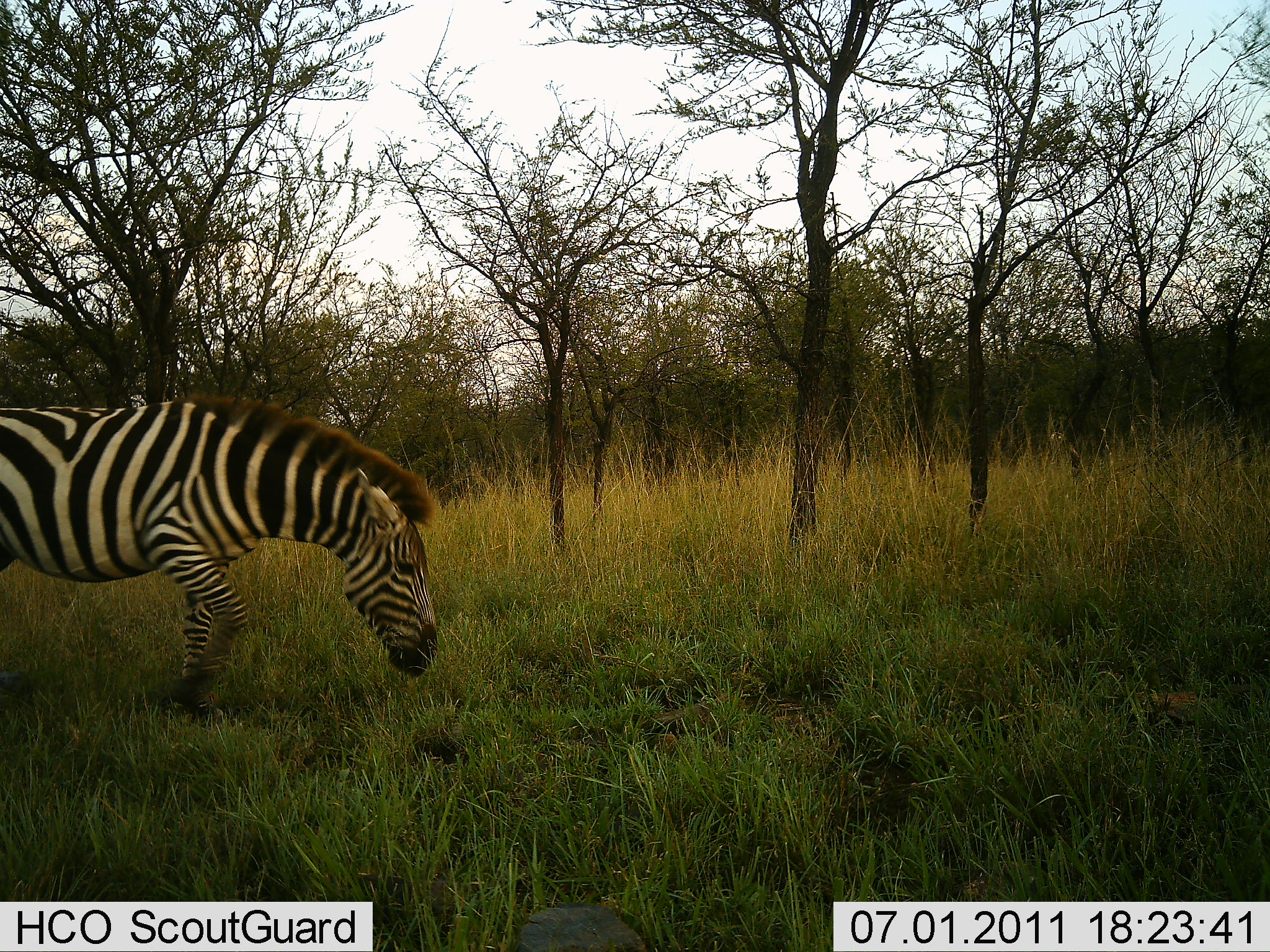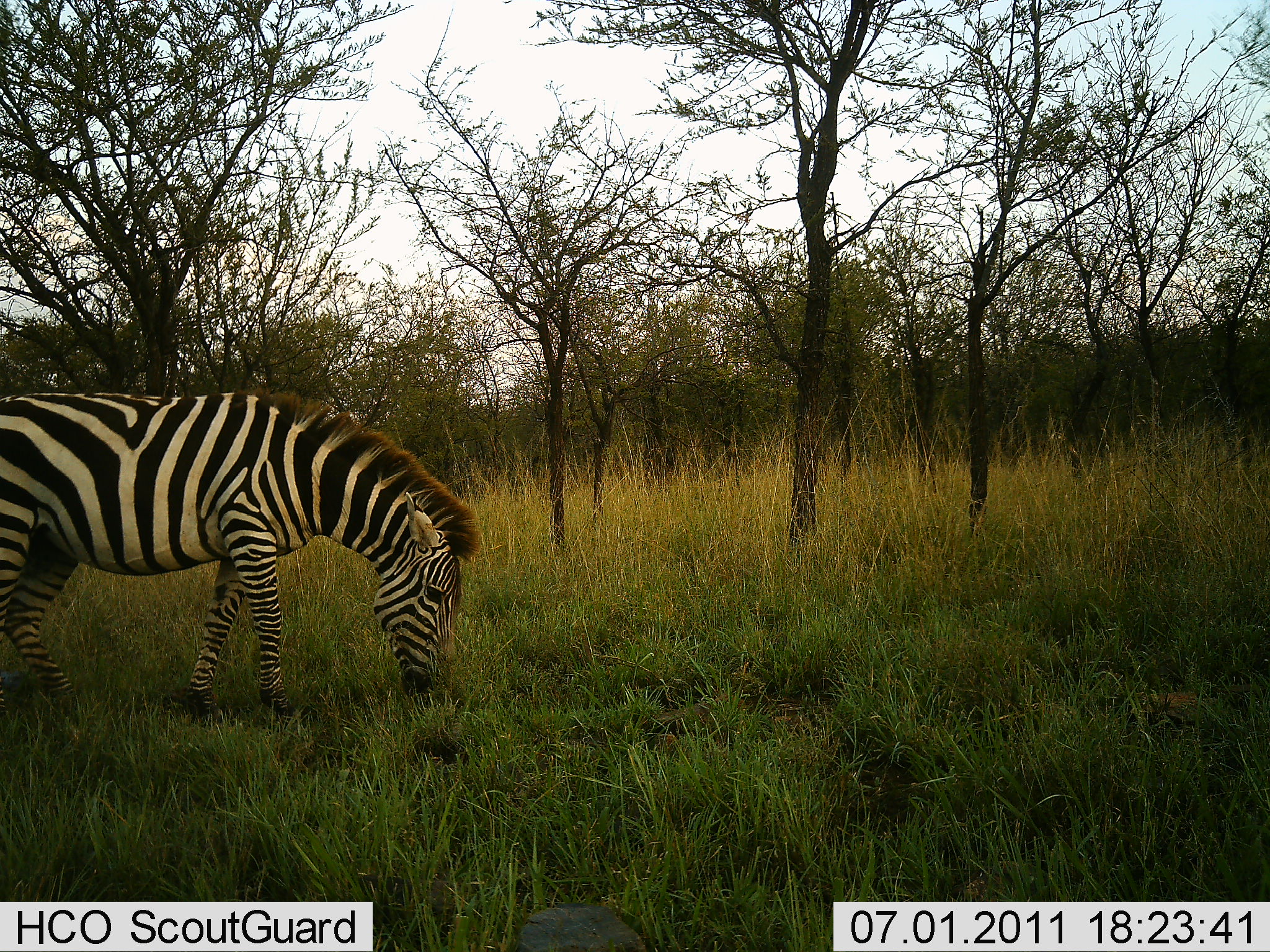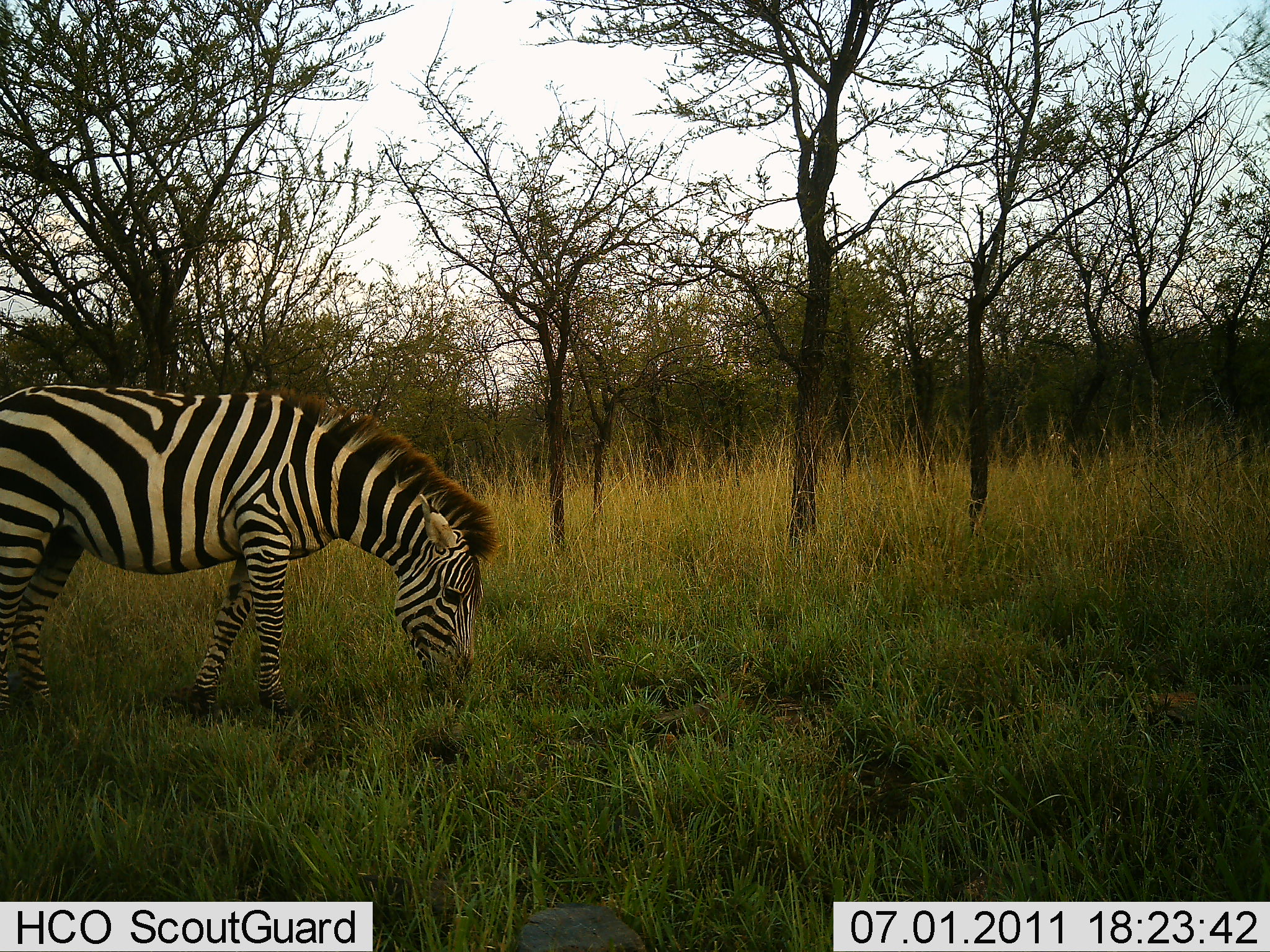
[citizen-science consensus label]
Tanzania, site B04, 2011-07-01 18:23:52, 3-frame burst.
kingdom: Animalia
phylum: Chordata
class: Mammalia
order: Perissodactyla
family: Equidae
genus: Equus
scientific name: Equus quagga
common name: plains zebra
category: zebra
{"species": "zebra (plains zebra) (Equus quagga)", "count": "1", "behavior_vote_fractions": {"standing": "8%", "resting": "0%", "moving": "42%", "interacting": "0%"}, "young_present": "0%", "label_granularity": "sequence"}